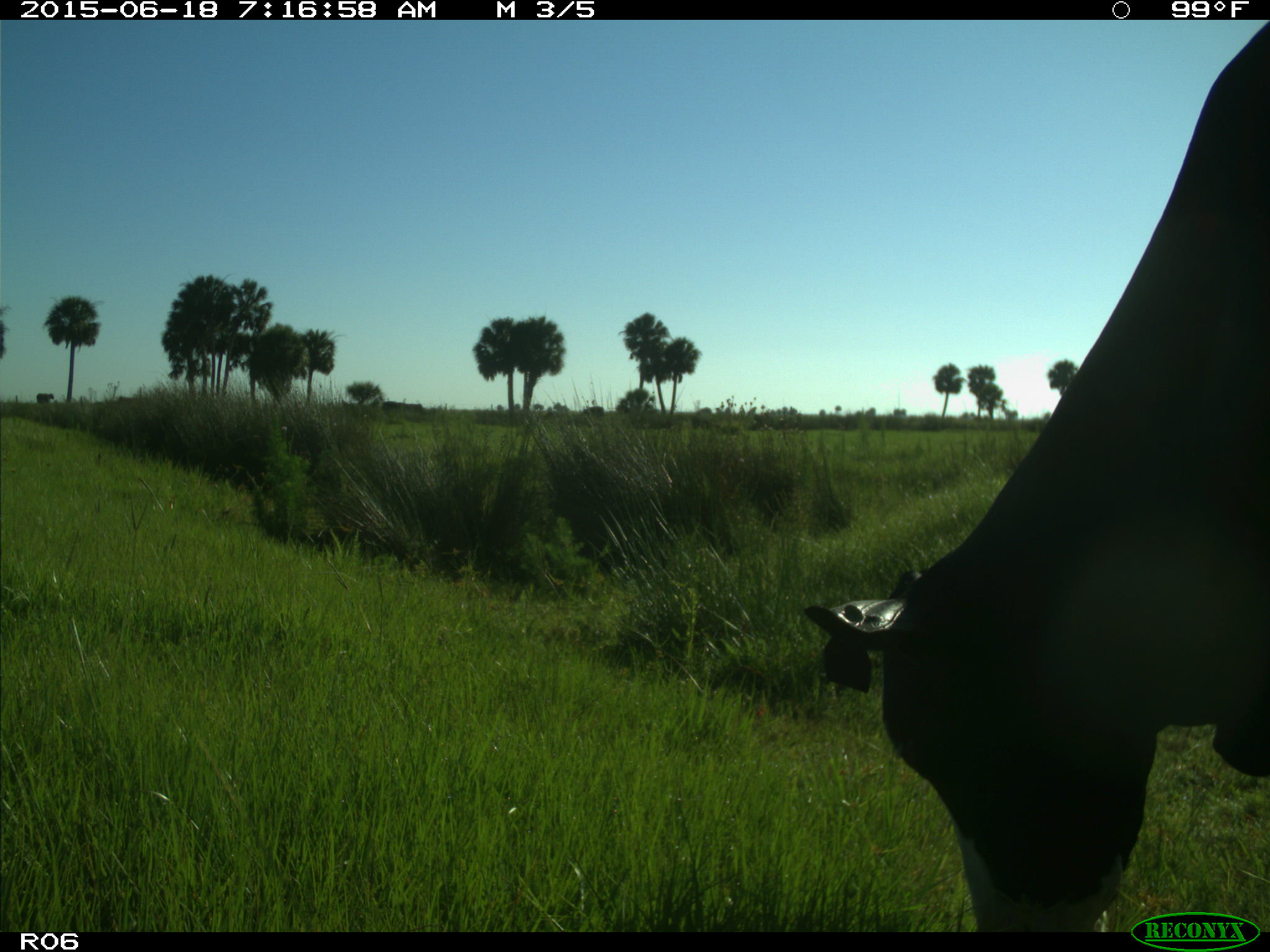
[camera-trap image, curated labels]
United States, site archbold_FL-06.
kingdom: Animalia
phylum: Chordata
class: Mammalia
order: Artiodactyla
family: Bovidae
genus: Bos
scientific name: Bos taurus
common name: domestic cow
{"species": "Bos taurus (domestic cow)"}